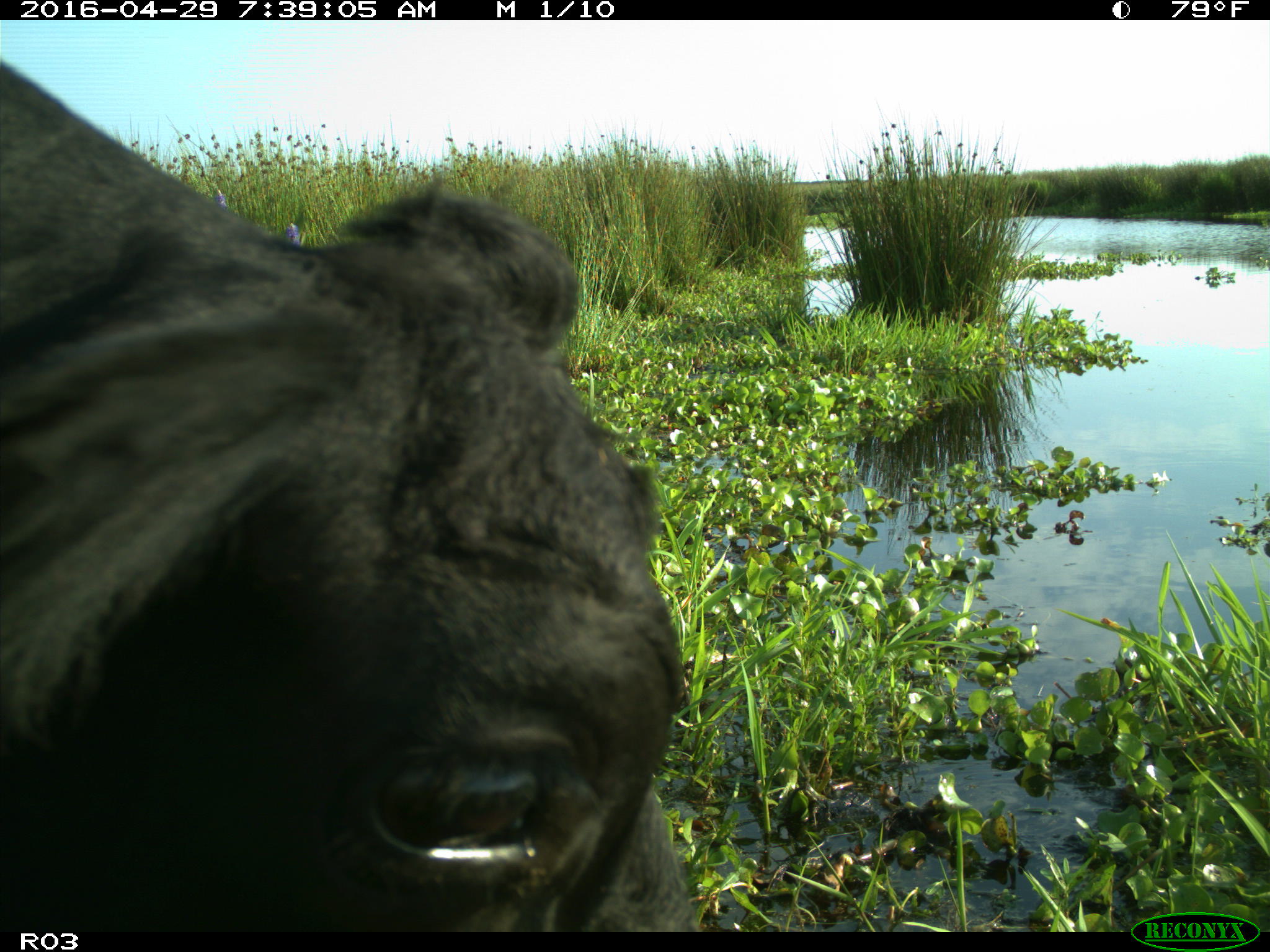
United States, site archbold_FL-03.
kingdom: Animalia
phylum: Chordata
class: Mammalia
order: Artiodactyla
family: Bovidae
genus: Bos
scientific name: Bos taurus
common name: domestic cow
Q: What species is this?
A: Bos taurus (domestic cow).